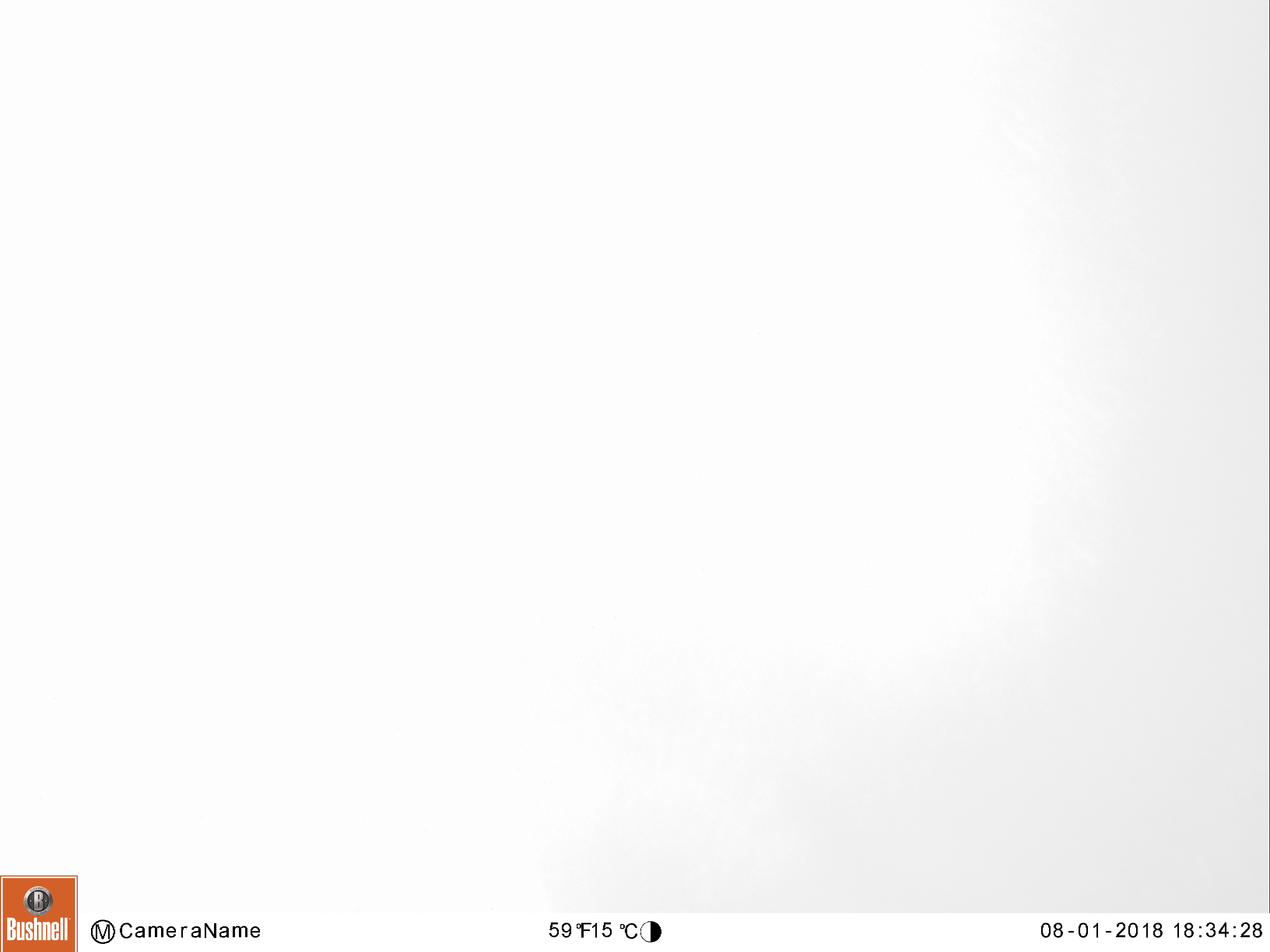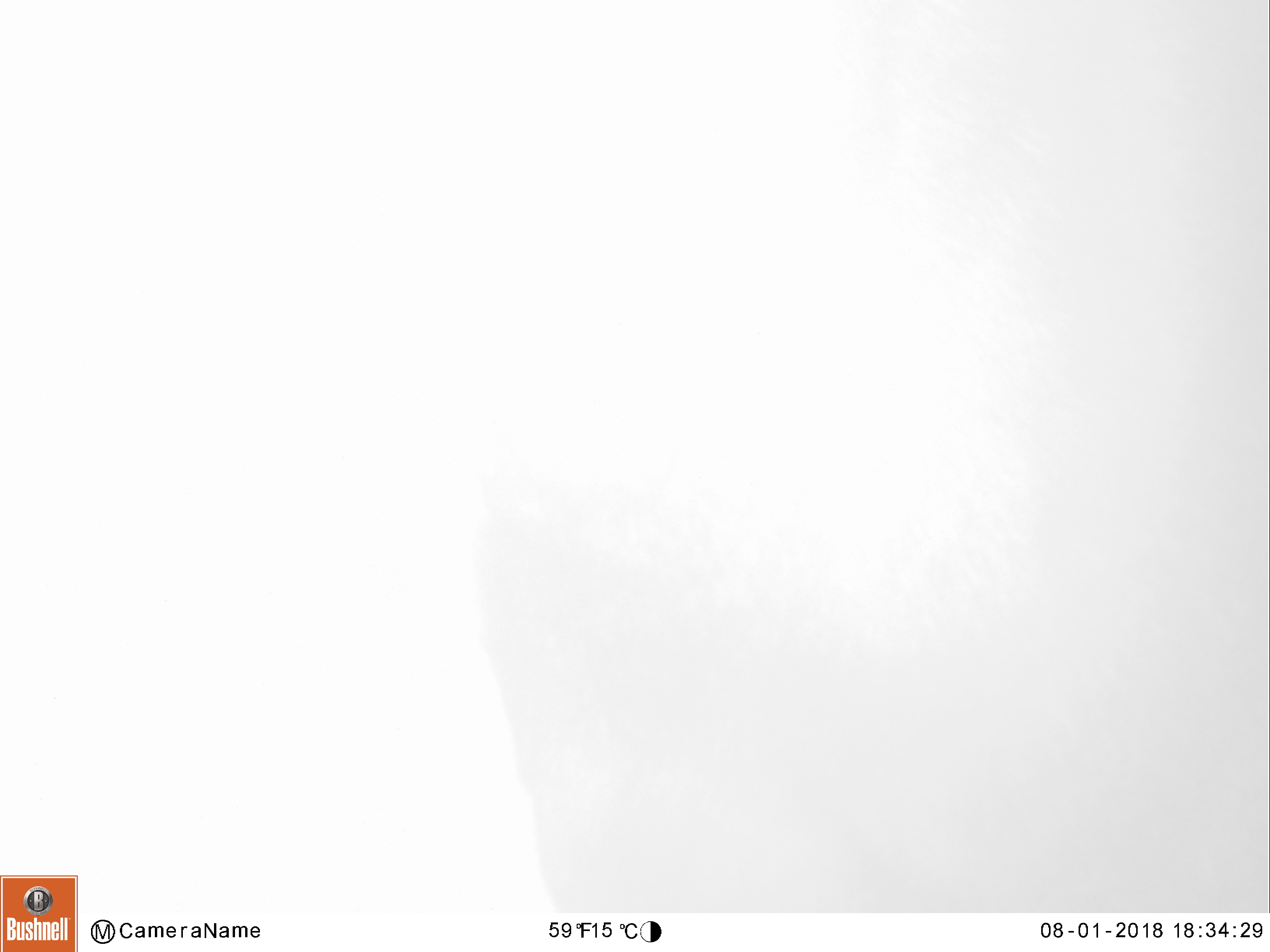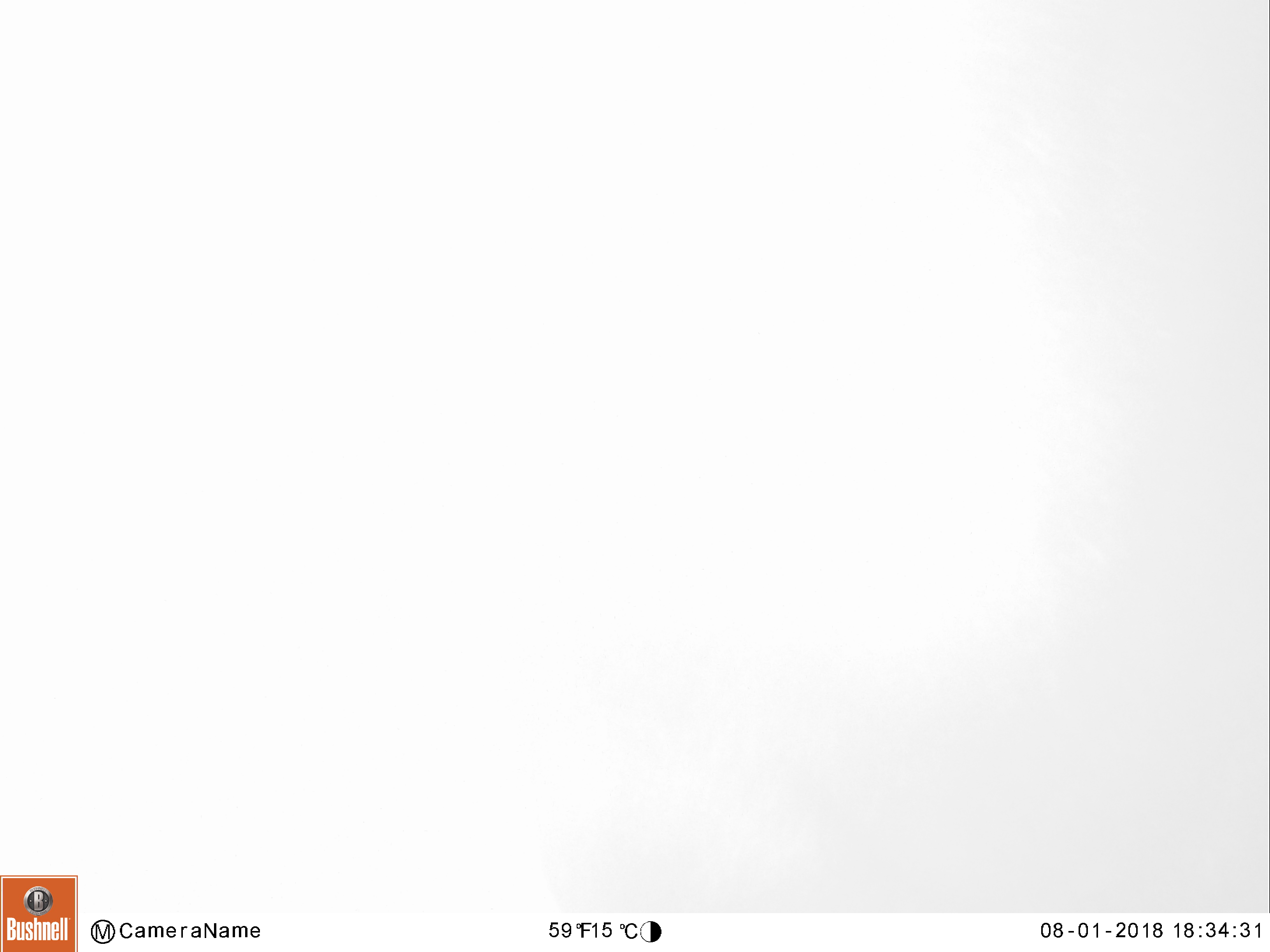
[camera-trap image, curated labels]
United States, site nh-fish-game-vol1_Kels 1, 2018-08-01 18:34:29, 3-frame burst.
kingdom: Animalia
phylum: Chordata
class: Mammalia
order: Artiodactyla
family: Cervidae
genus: Alces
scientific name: Alces alces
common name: moose